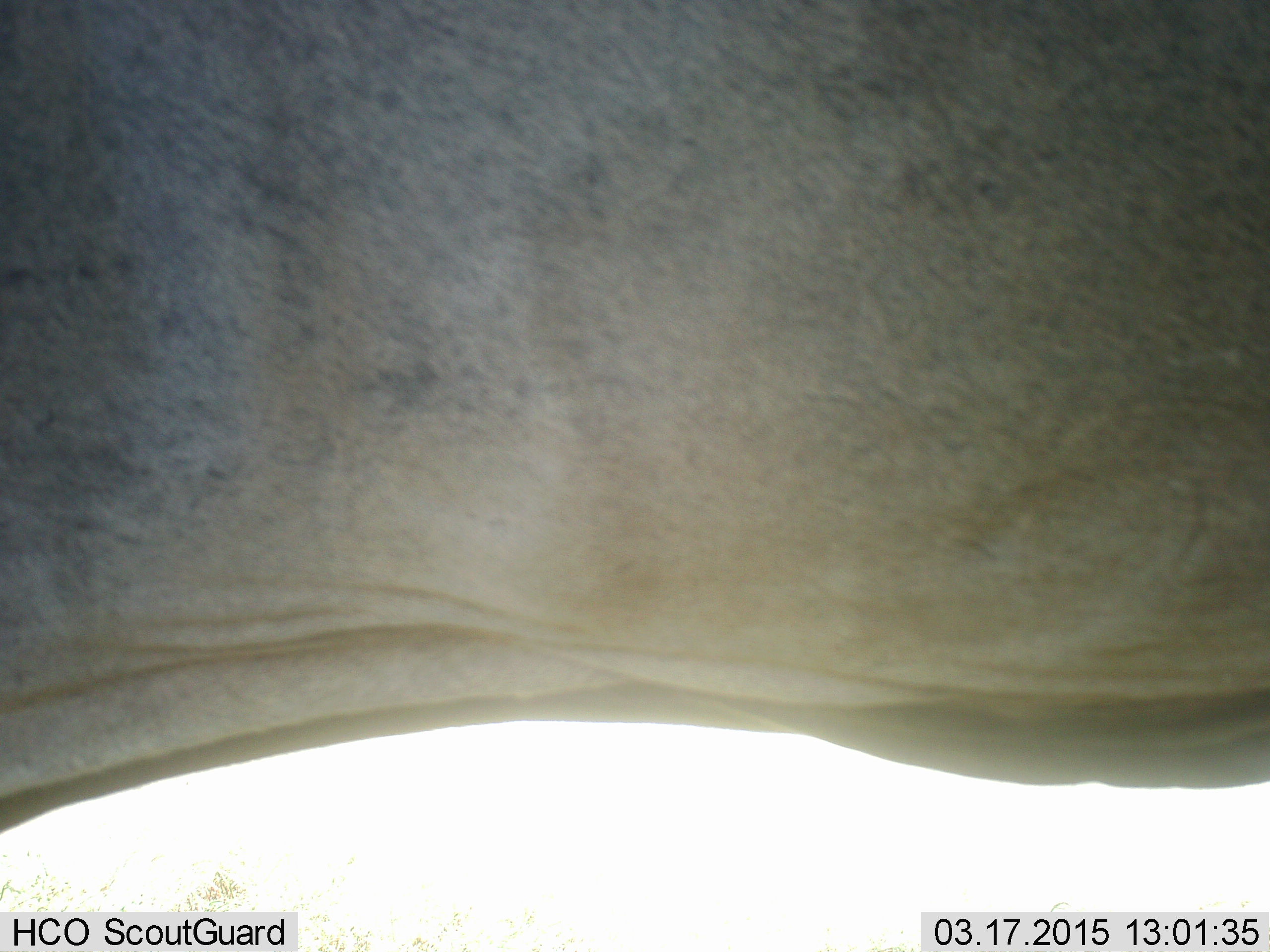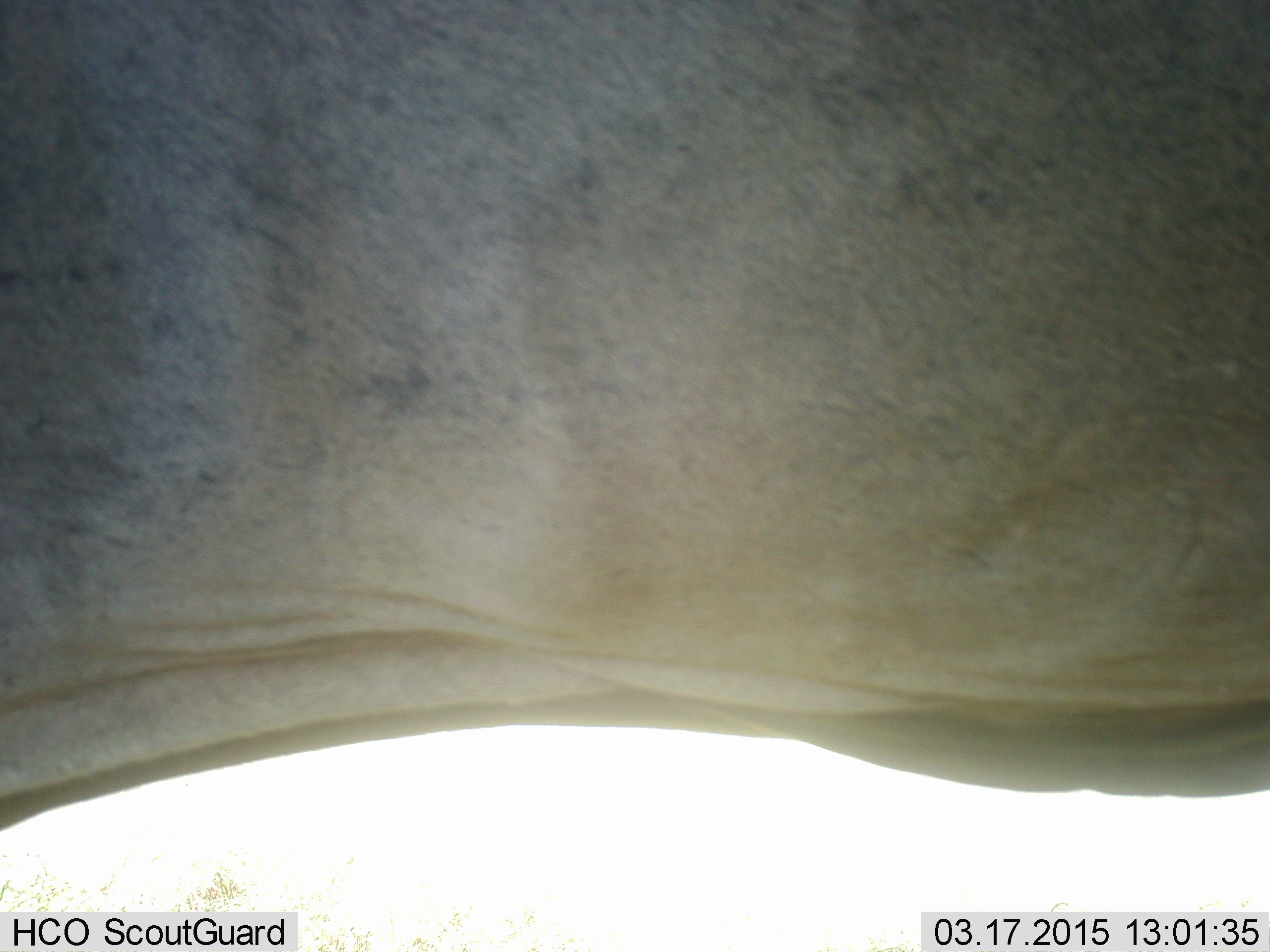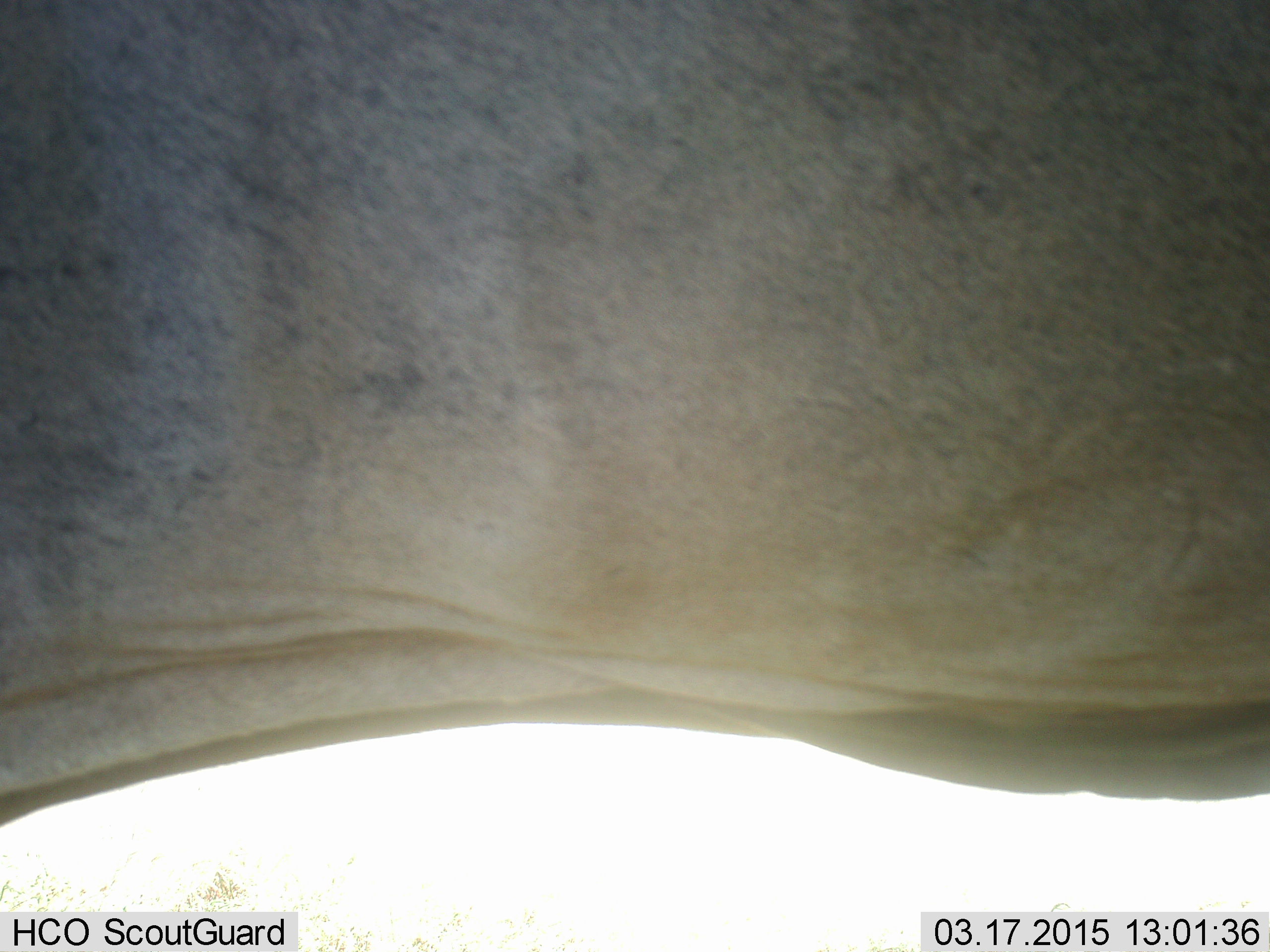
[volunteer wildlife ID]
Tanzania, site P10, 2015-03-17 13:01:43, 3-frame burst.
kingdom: Animalia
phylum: Chordata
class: Mammalia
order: Artiodactyla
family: Bovidae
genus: Connochaetes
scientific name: Connochaetes taurinus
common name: blue wildebeest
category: wildebeest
Wildebeest (blue wildebeest) (Connochaetes taurinus), count 1. Behavior (volunteer vote fractions): standing 75%, resting 0%, moving 0%, interacting 25%. Young present (vote fraction): 0%. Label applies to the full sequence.